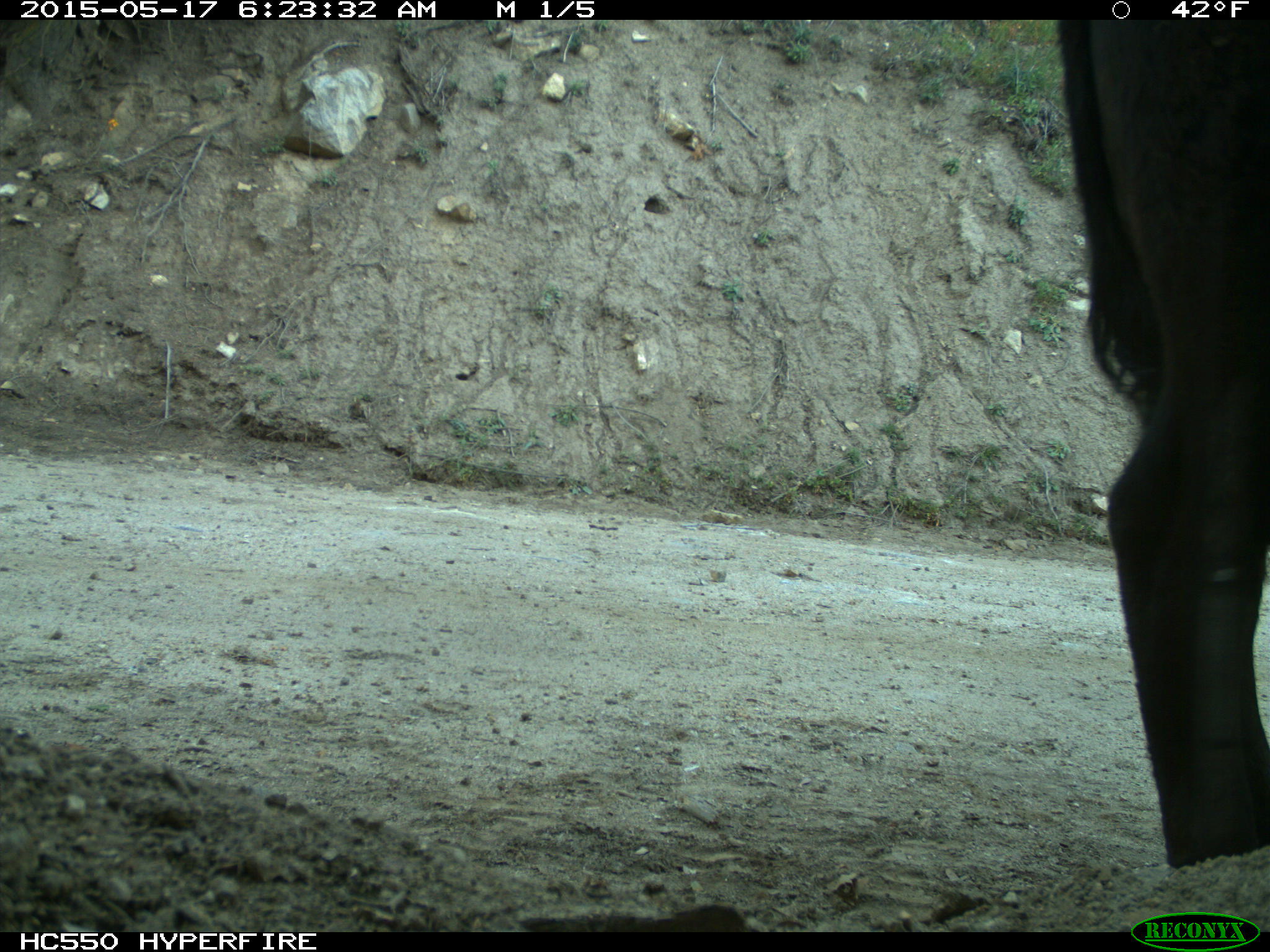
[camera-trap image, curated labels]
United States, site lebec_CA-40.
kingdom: Animalia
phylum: Chordata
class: Mammalia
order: Artiodactyla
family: Bovidae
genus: Bos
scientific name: Bos taurus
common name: domestic cow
Bos taurus (domestic cow).